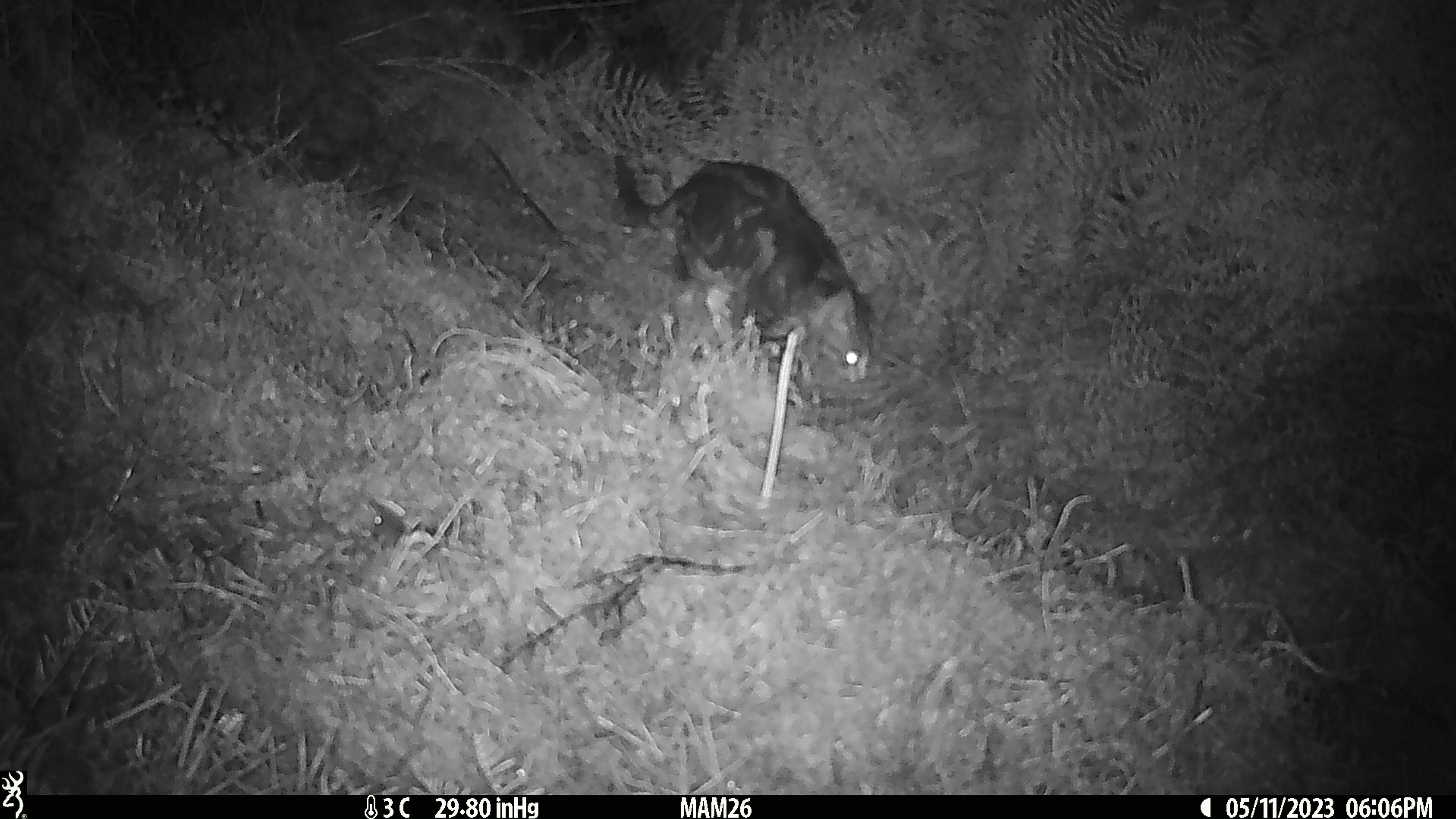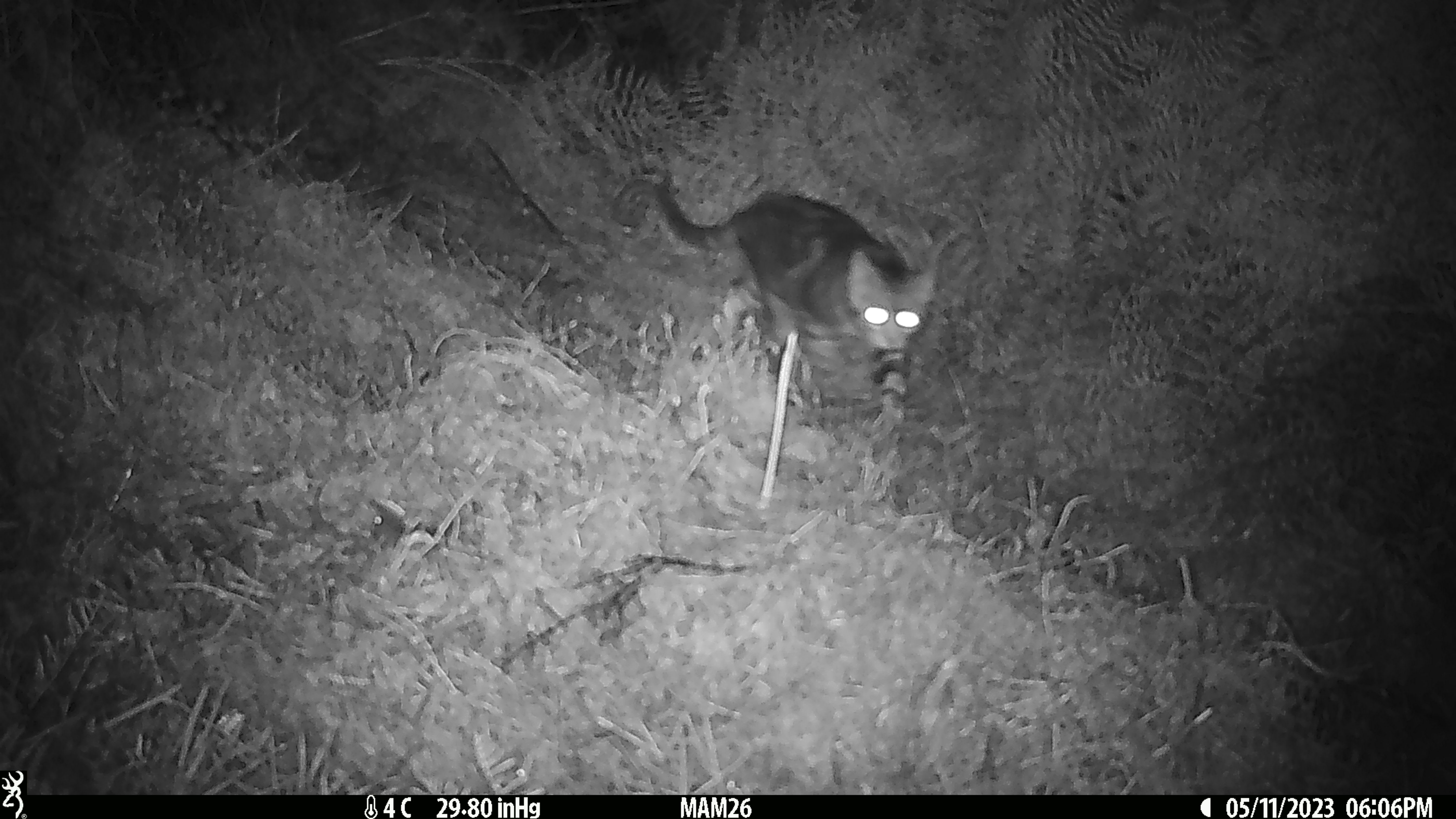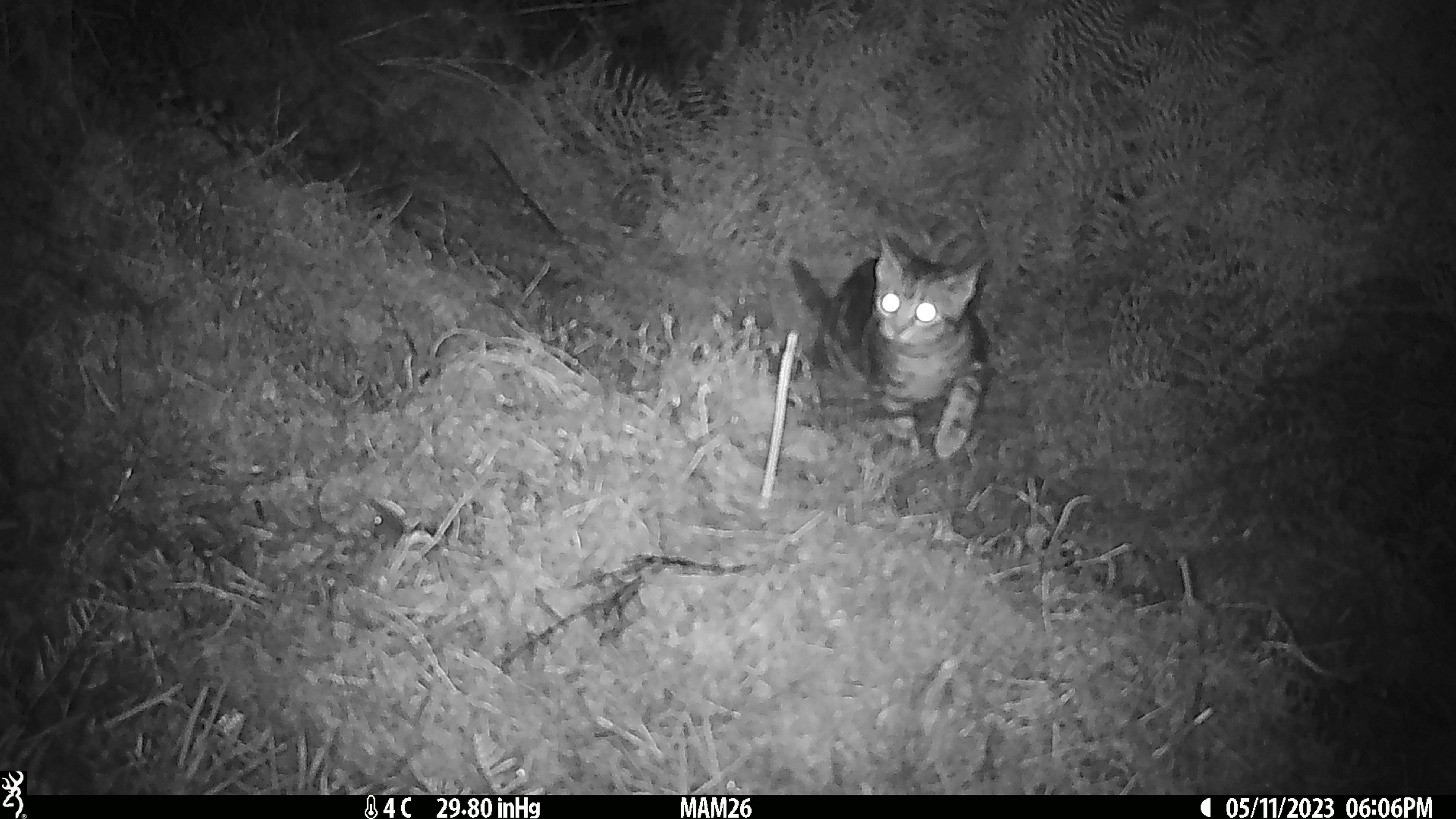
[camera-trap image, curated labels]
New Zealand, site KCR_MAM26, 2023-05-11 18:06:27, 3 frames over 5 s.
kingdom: Animalia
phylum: Chordata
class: Mammalia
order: Carnivora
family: Felidae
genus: Felis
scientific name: Felis catus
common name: domestic cat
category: cat